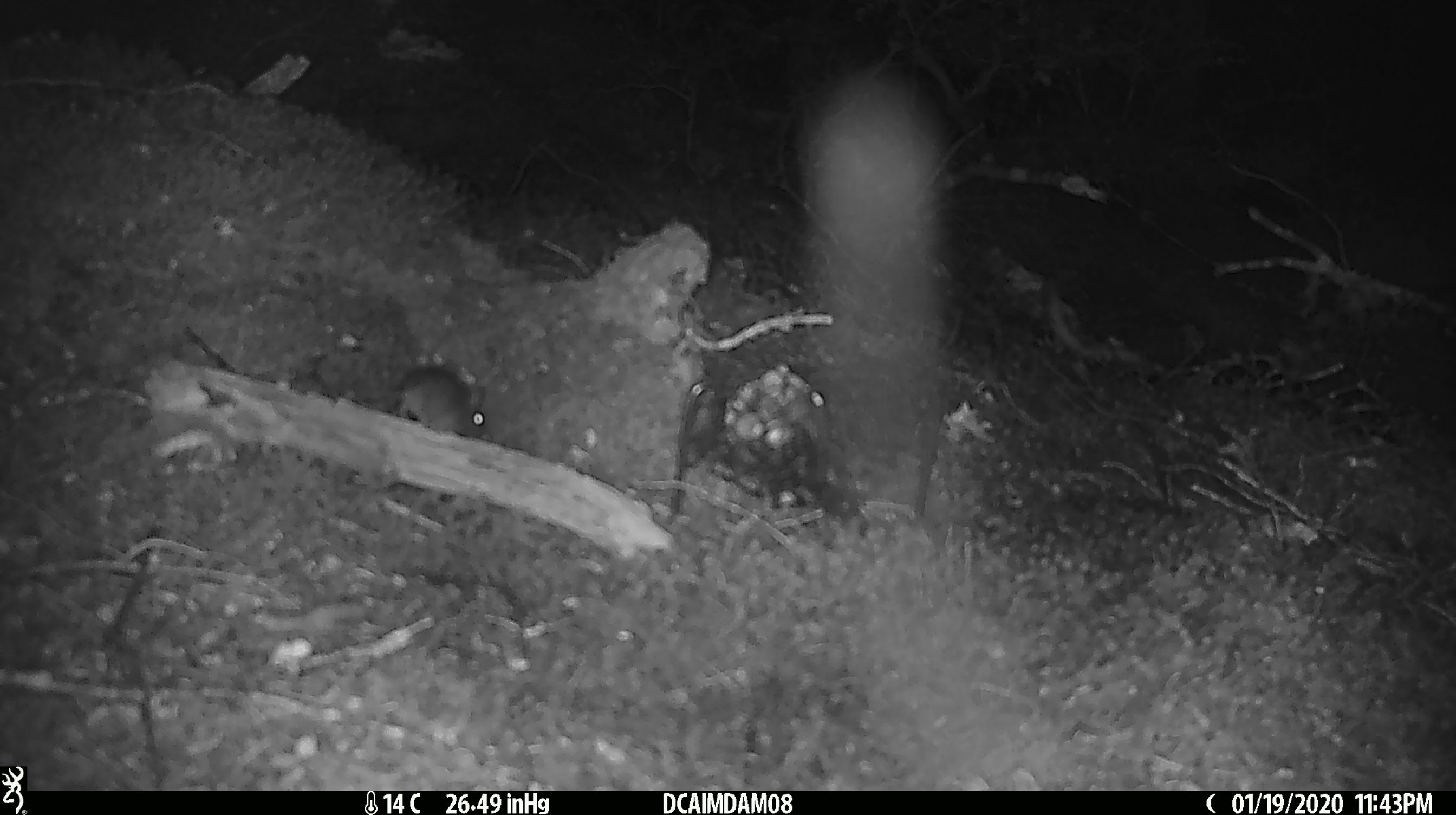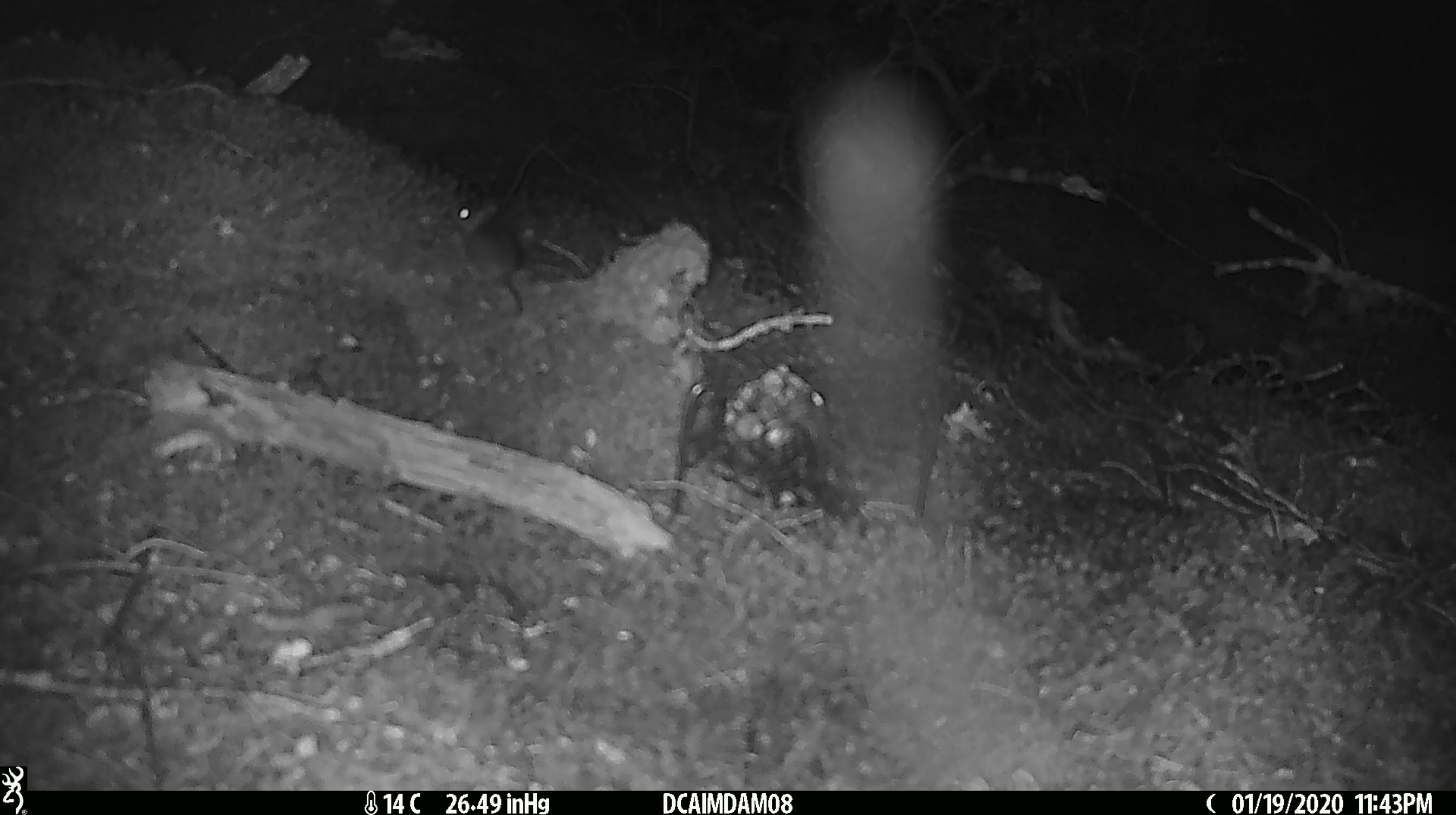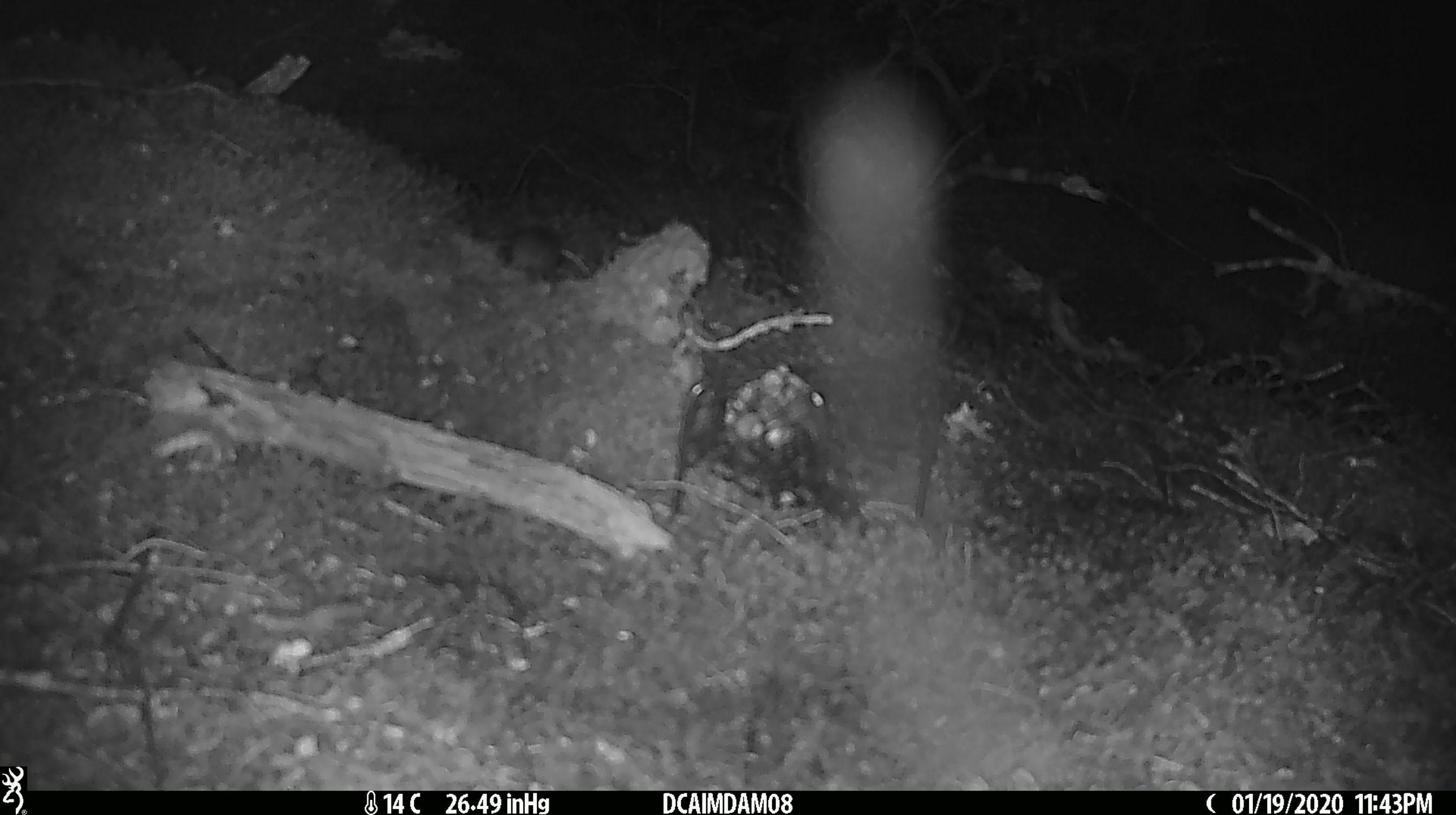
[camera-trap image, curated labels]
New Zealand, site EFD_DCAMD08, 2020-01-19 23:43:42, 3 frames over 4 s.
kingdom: Animalia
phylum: Chordata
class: Mammalia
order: Rodentia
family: Muridae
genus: Mus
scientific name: Mus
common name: mouse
Mouse (Mus).